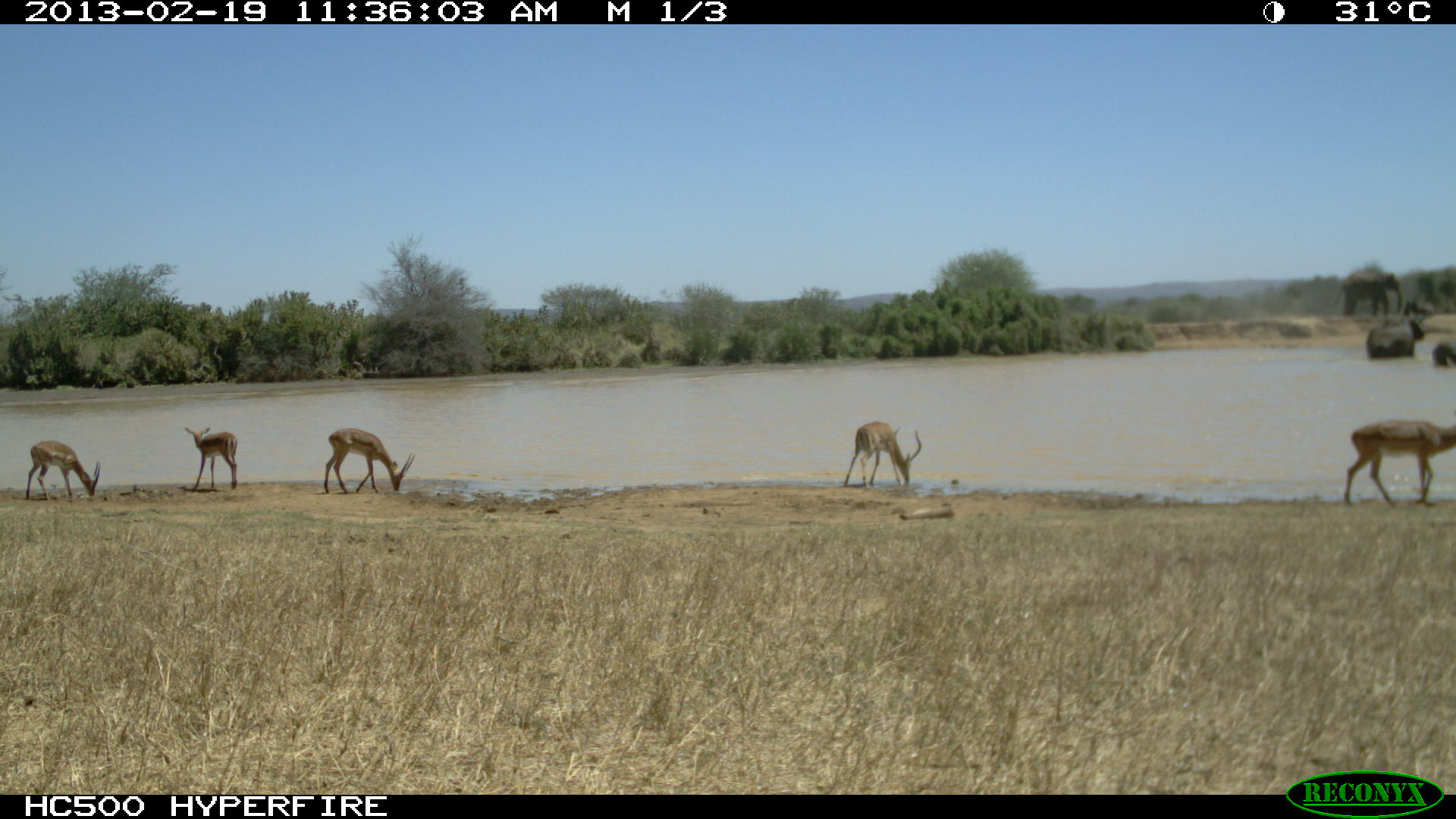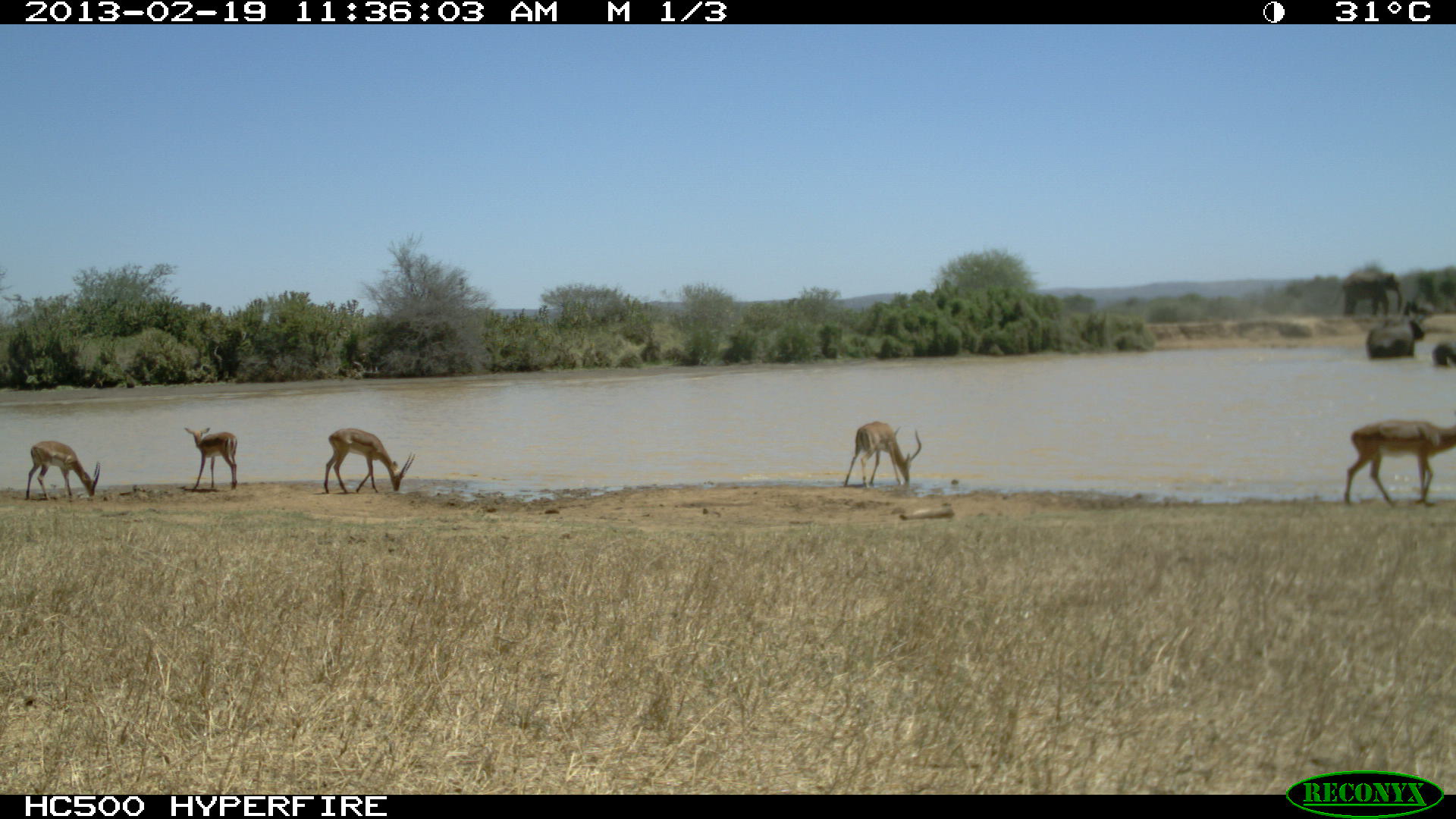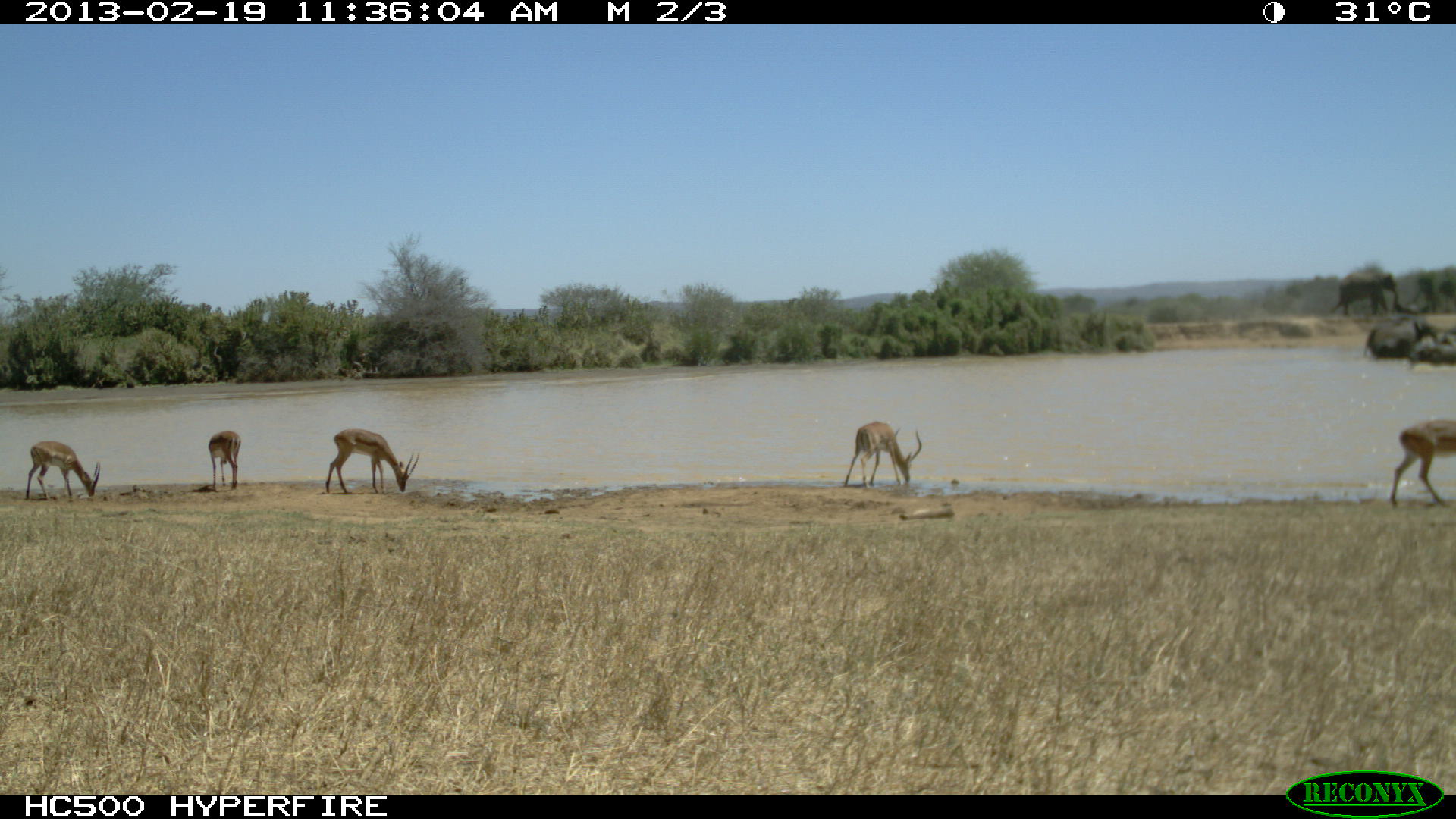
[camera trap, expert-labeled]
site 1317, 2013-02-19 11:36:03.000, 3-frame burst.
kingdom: Animalia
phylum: Chordata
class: Mammalia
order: Proboscidea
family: Elephantidae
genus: Loxodonta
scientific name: Loxodonta africana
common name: african bush elephant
Loxodonta africana (african bush elephant), count 2.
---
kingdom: Animalia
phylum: Chordata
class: Mammalia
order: Artiodactyla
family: Bovidae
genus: Aepyceros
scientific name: Aepyceros melampus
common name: impala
Aepyceros melampus (impala), count 5.